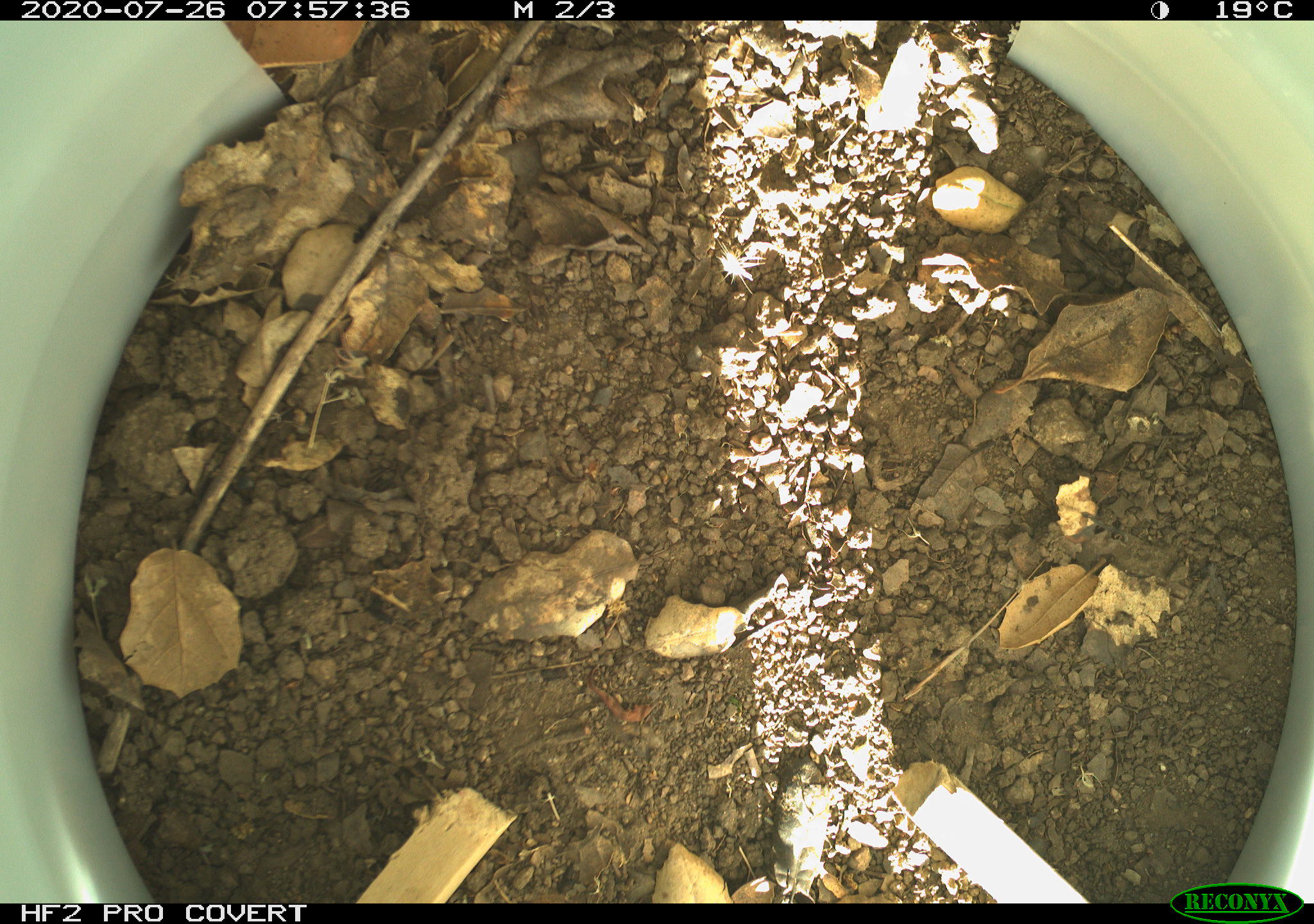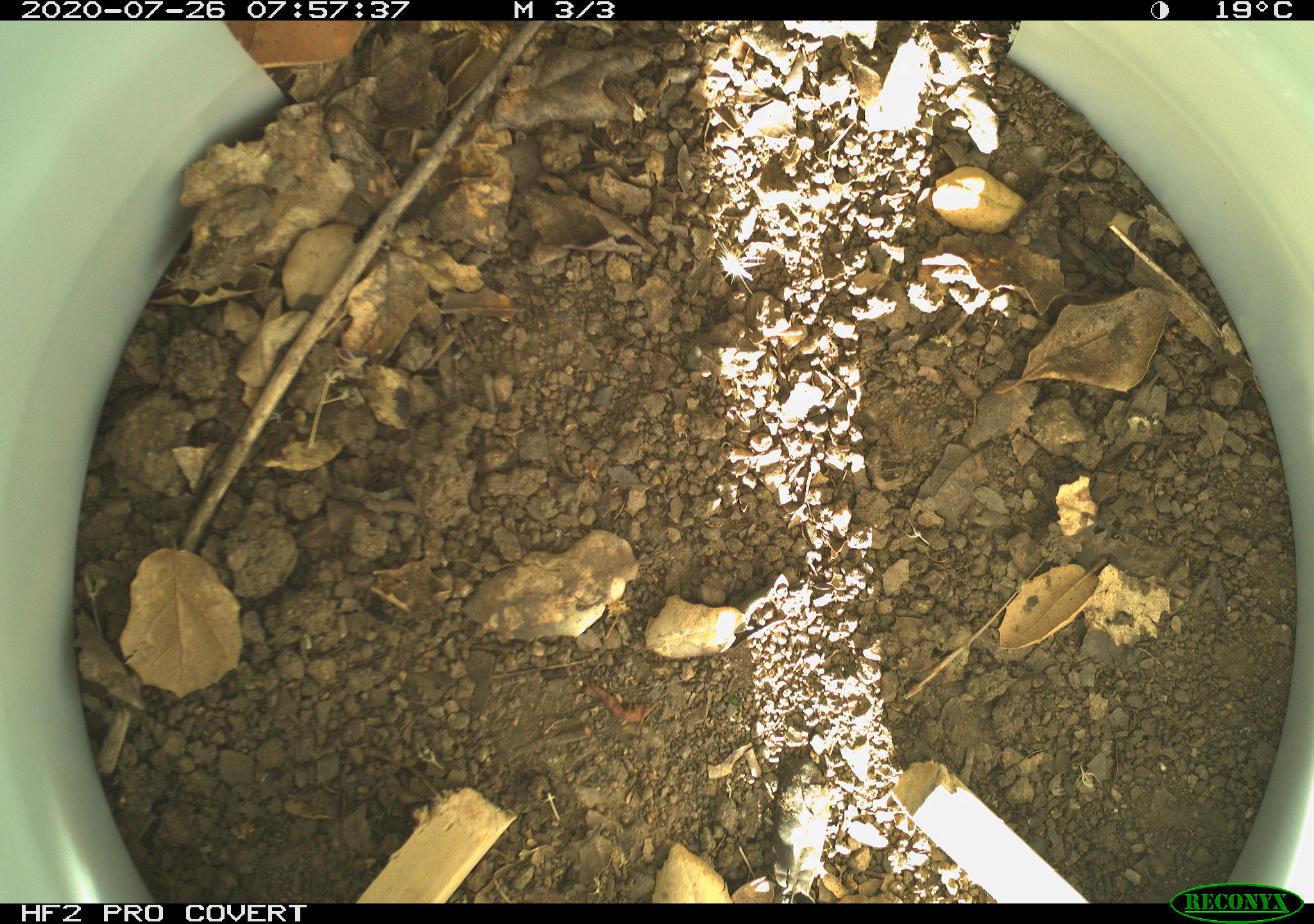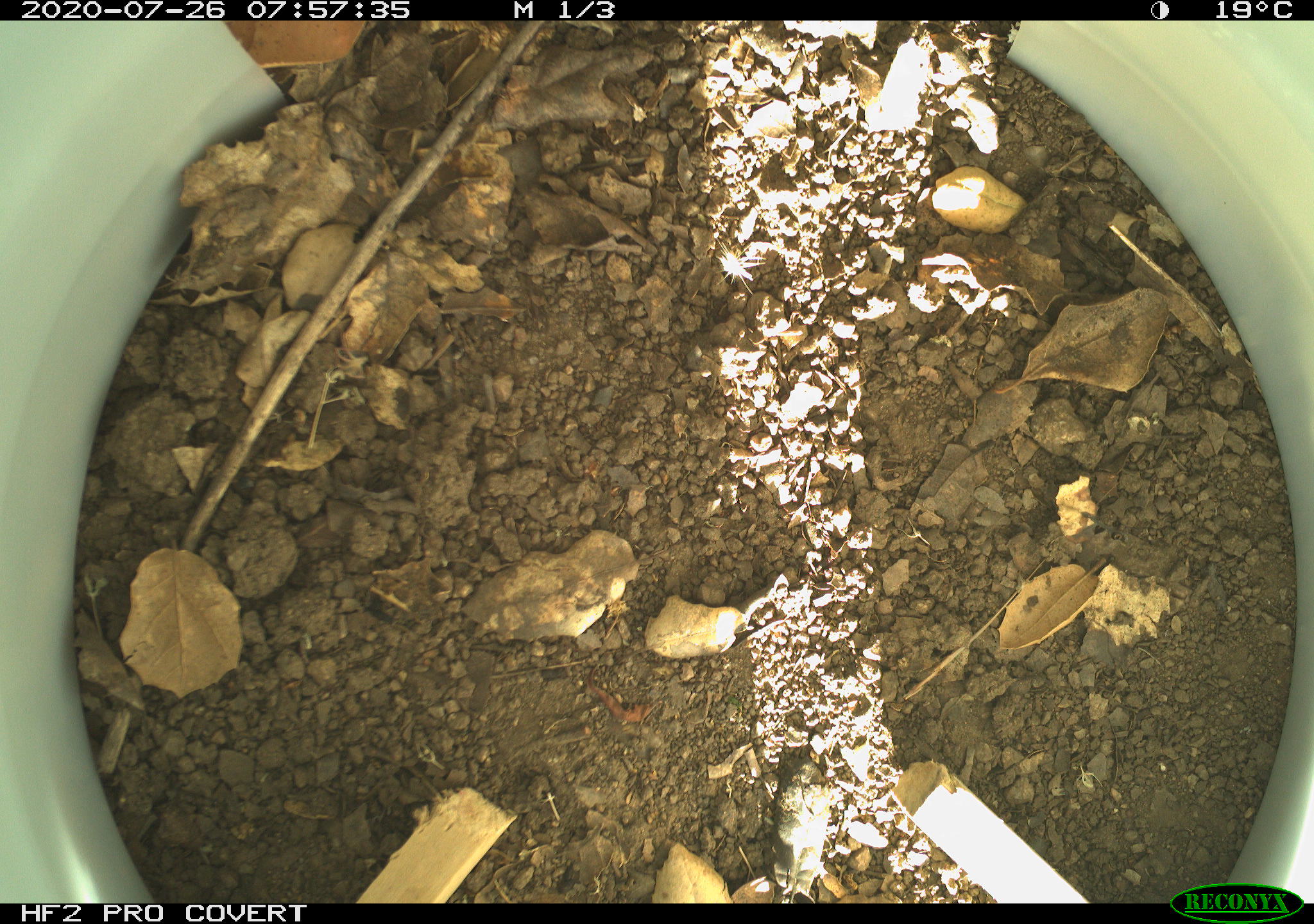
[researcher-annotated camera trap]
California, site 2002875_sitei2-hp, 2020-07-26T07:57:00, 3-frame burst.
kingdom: Animalia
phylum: Arthropoda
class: Insecta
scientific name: Insecta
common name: insect